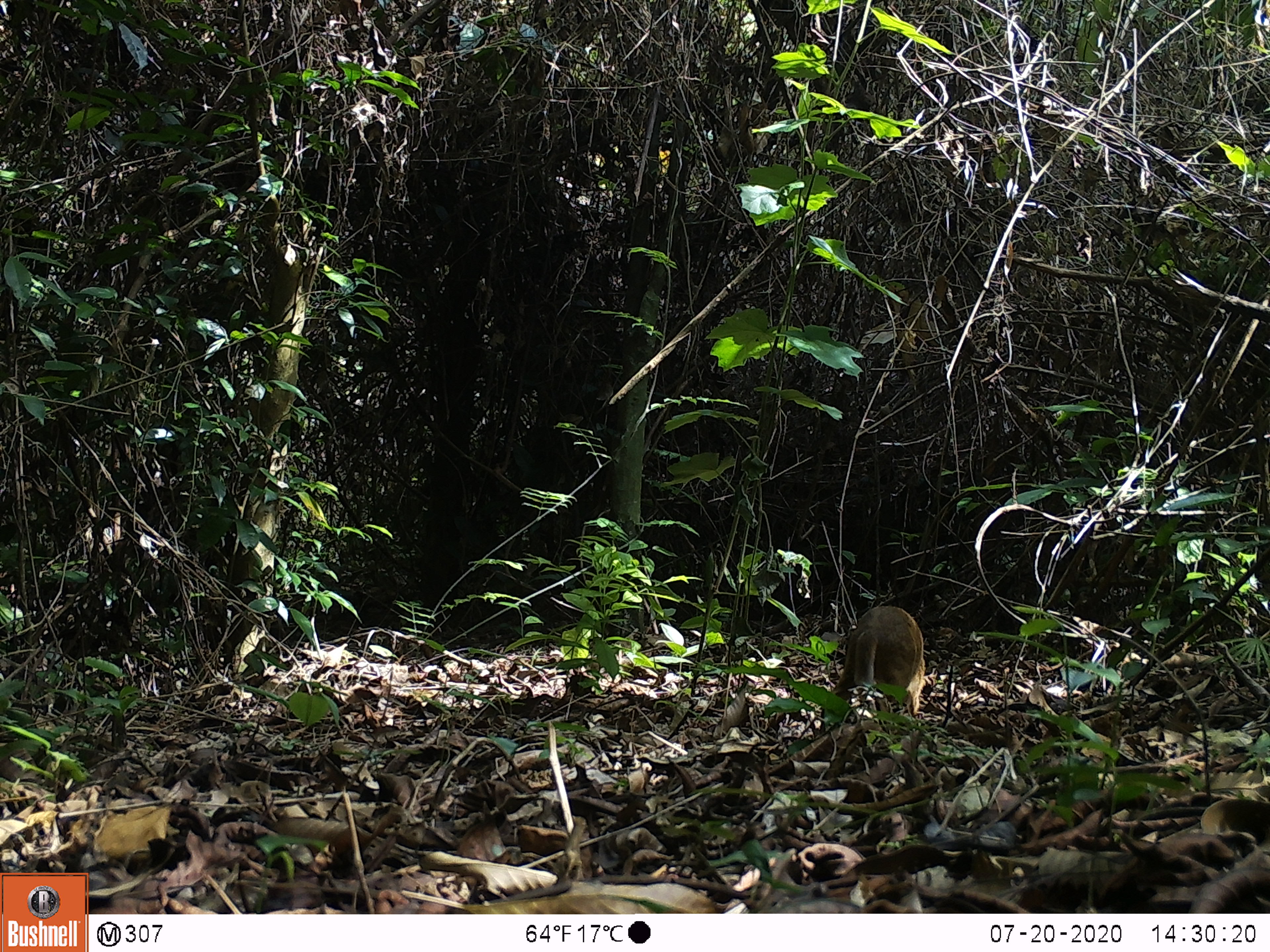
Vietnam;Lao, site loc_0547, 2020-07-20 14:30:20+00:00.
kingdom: Animalia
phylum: Chordata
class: Mammalia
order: Artiodactyla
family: Tragulidae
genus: Moschiola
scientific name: Moschiola meminna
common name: chevrotain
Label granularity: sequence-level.